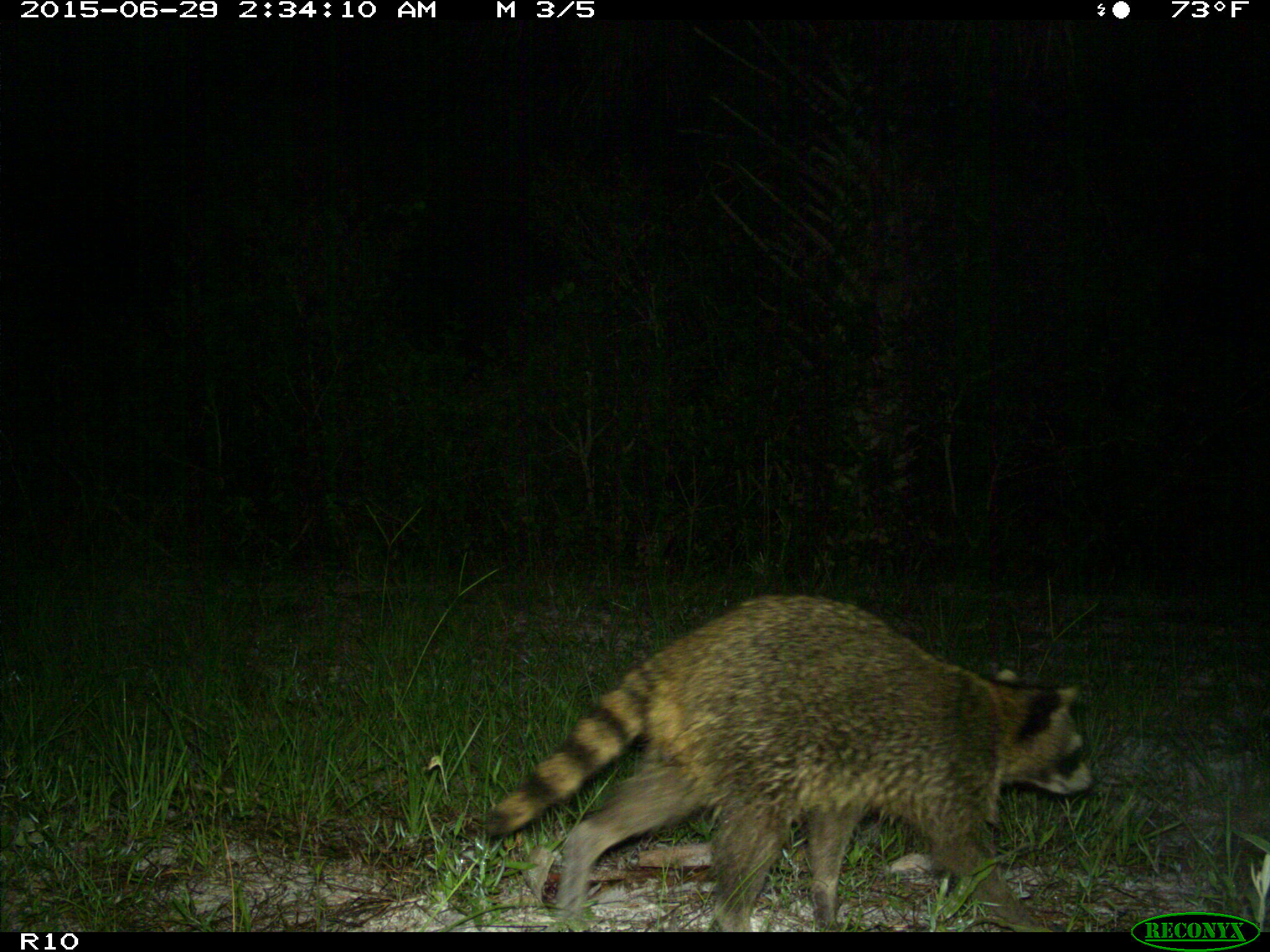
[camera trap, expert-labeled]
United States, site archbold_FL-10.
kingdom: Animalia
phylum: Chordata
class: Mammalia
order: Carnivora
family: Procyonidae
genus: Procyon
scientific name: Procyon lotor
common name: common raccoon